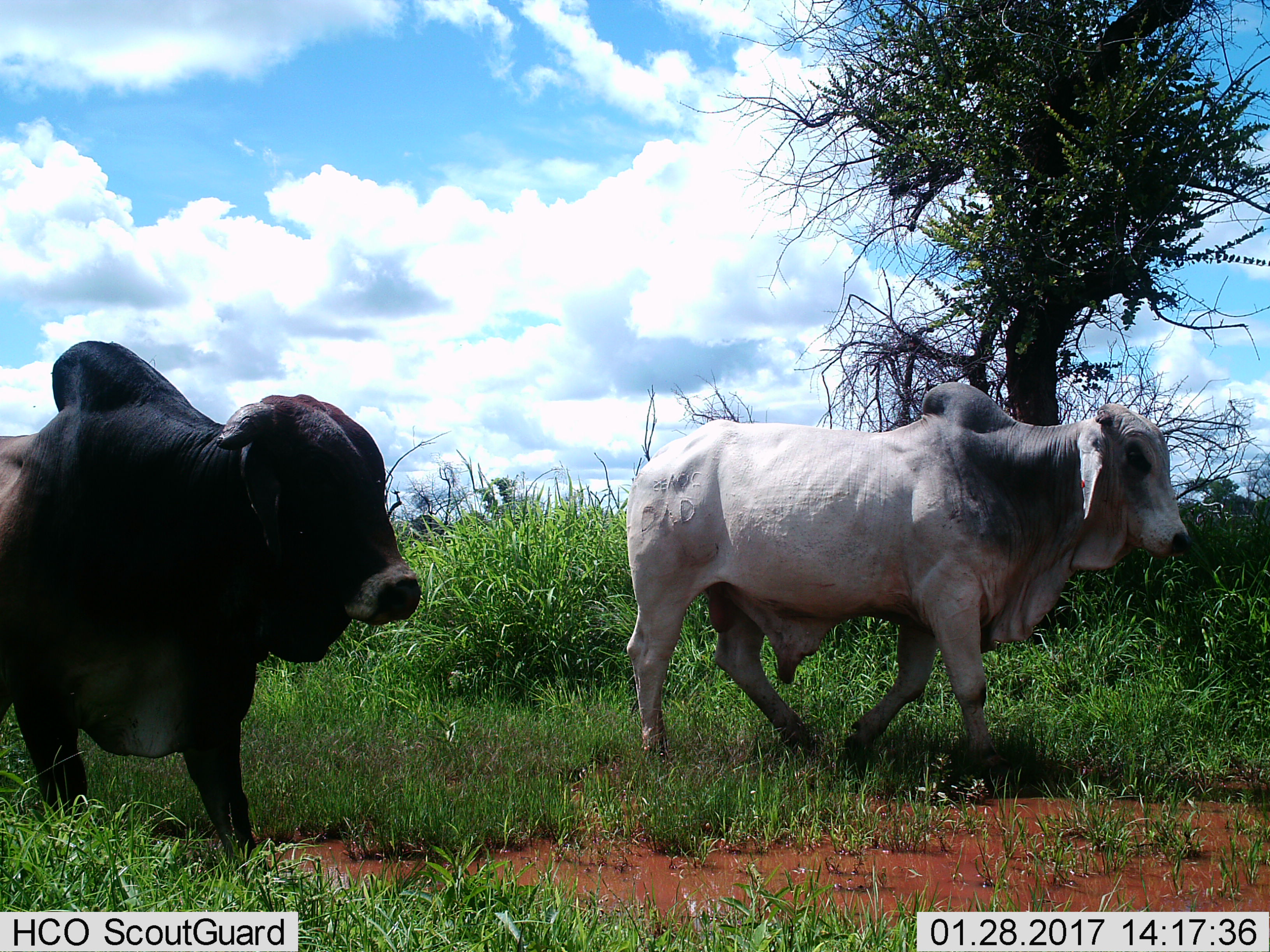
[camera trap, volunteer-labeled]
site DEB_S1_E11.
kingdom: Animalia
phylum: Chordata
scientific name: Vertebrata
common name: domestic animal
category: domesticanimal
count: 2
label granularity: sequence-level